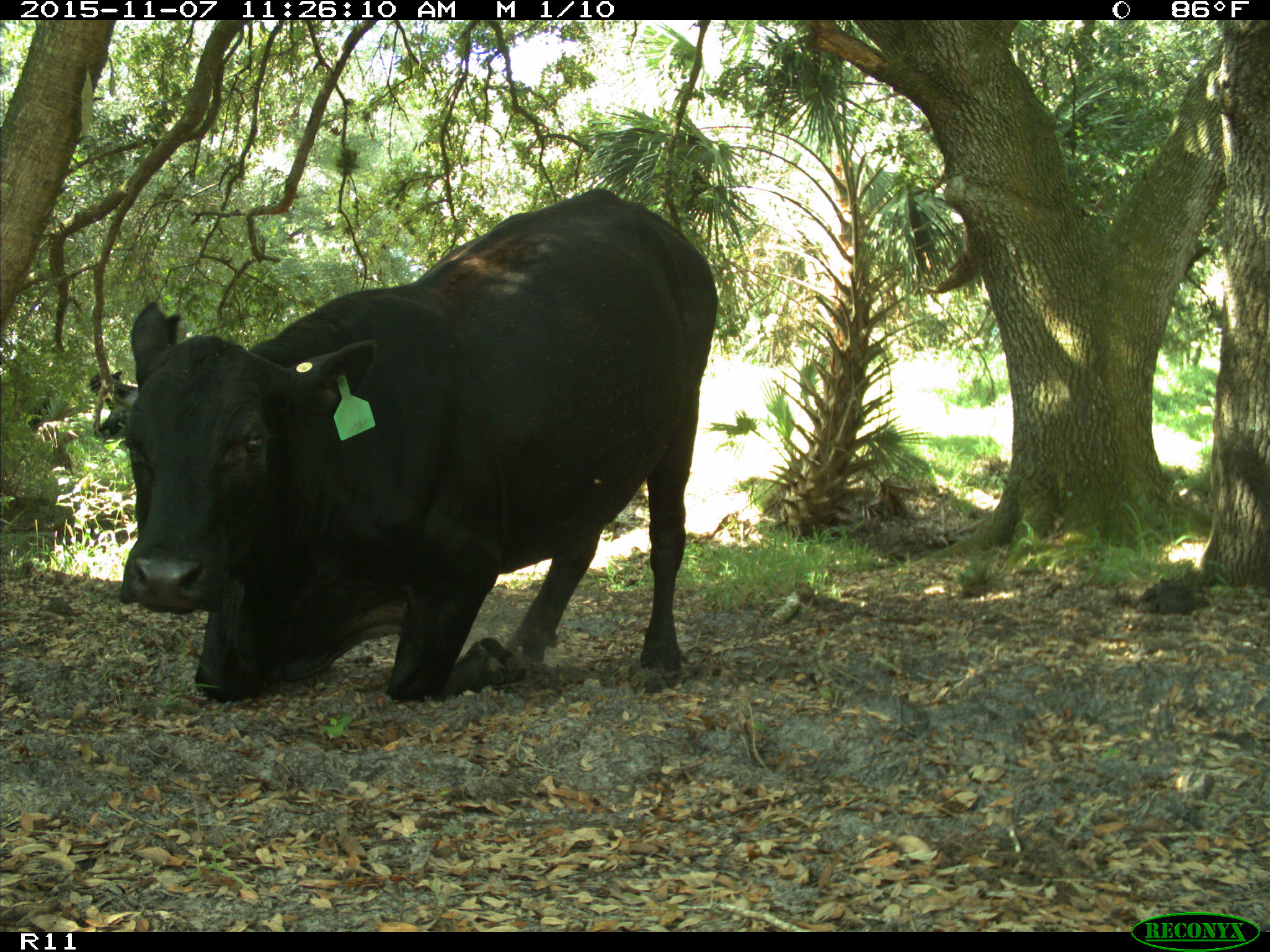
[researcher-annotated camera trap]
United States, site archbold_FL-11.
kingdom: Animalia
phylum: Chordata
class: Mammalia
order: Artiodactyla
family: Bovidae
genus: Bos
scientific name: Bos taurus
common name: domestic cow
Bos taurus (domestic cow).